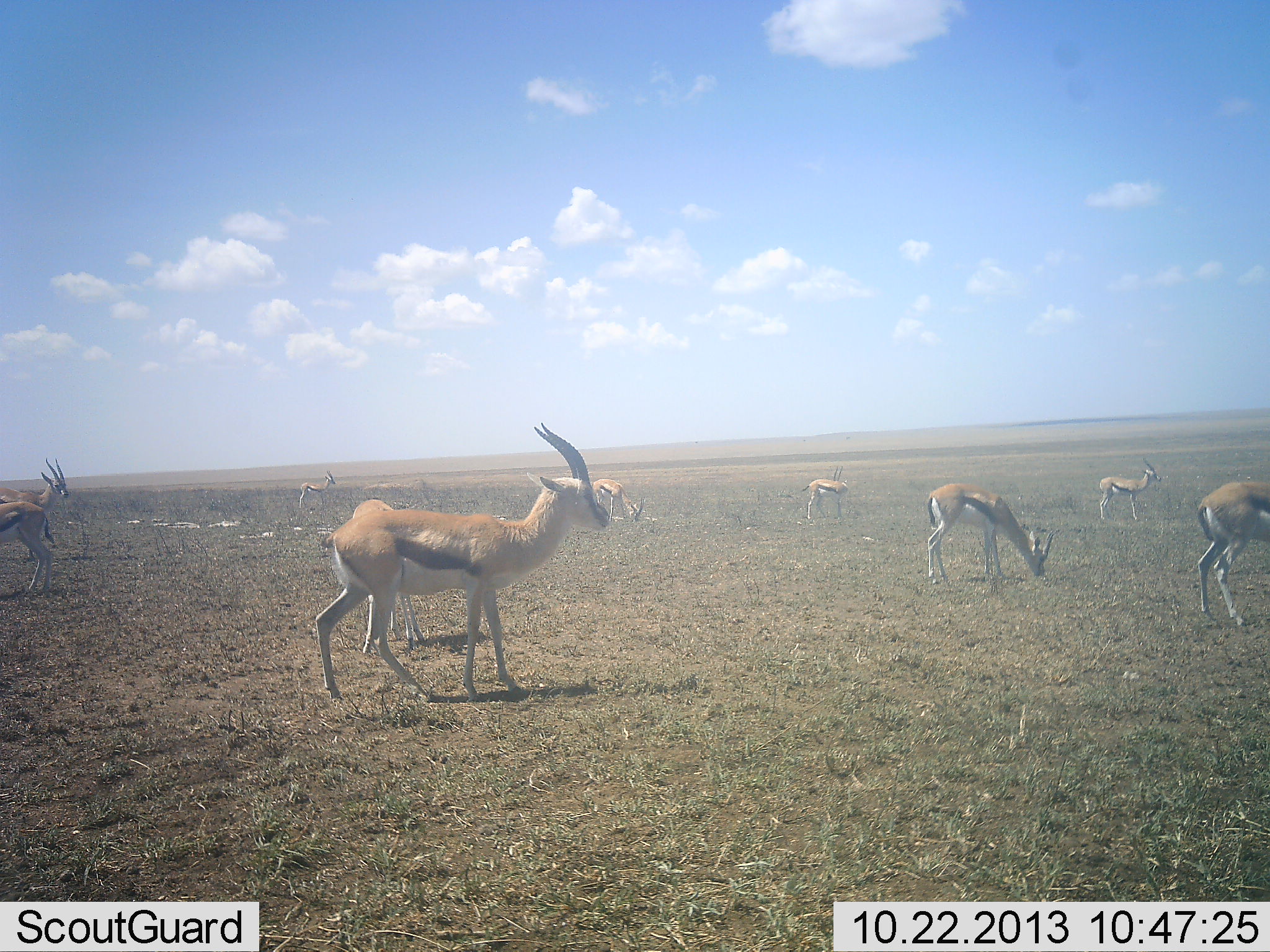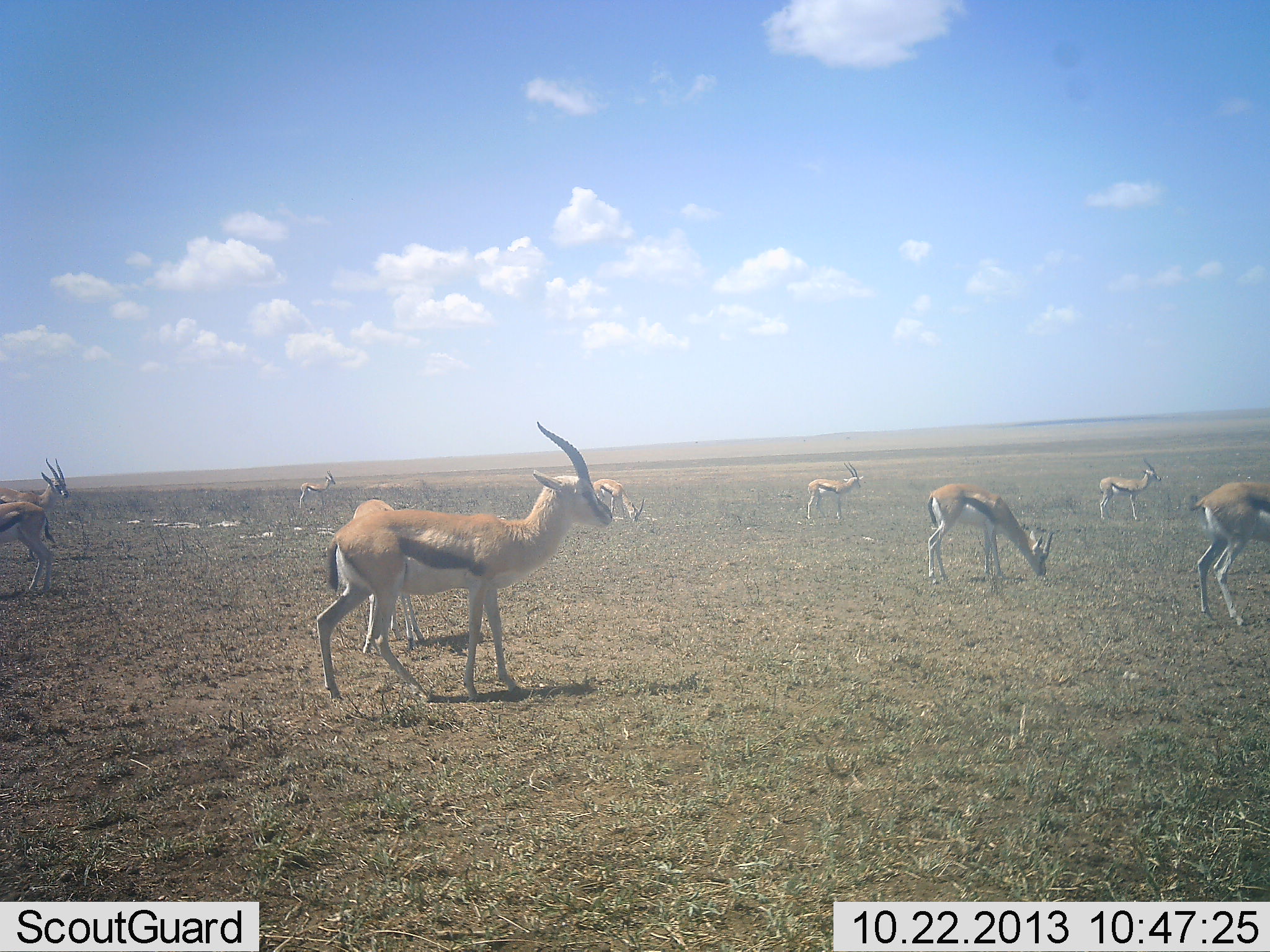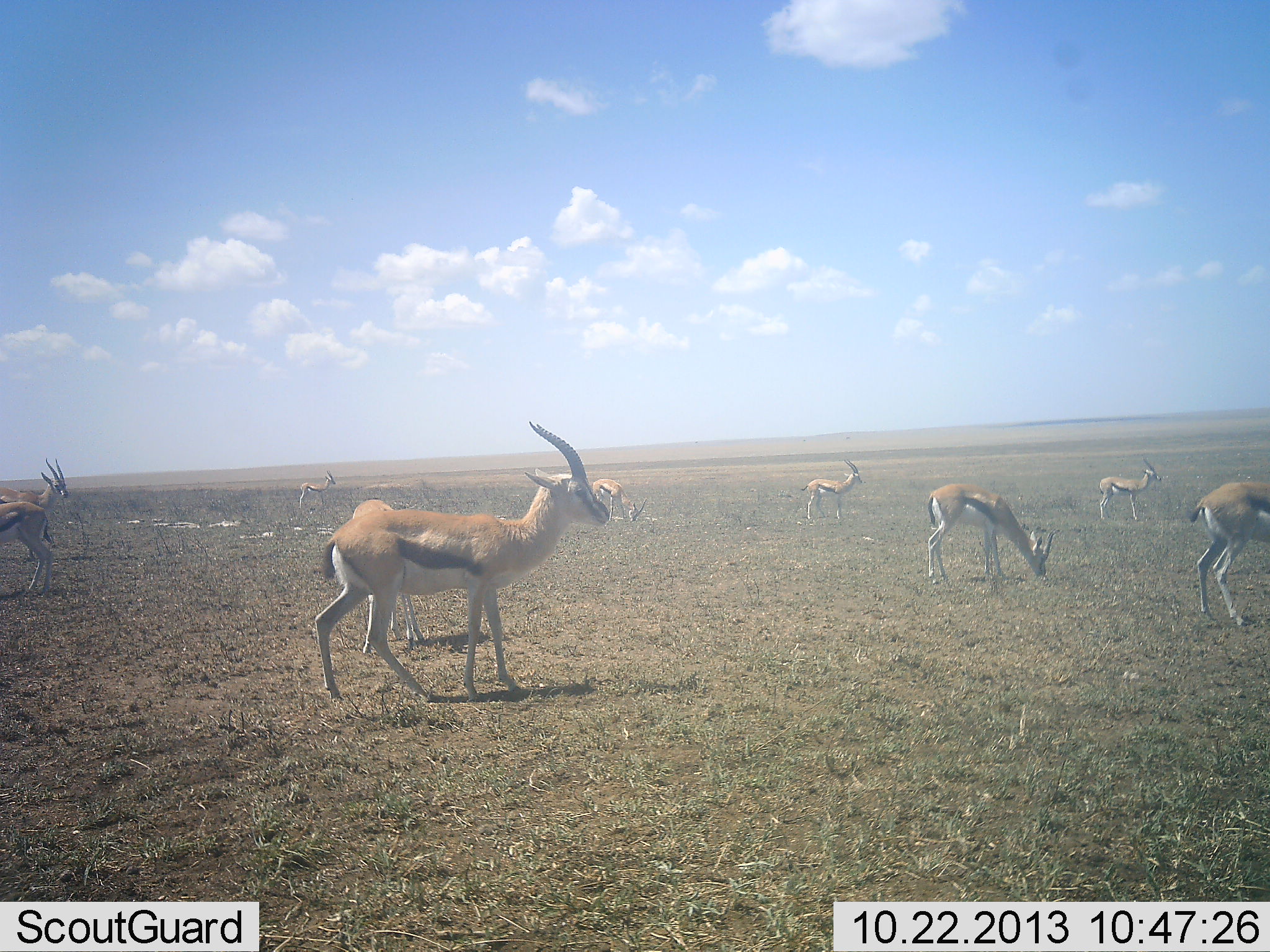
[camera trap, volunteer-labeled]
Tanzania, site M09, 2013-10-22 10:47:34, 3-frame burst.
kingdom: Animalia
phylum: Chordata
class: Mammalia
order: Artiodactyla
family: Bovidae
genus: Eudorcas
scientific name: Eudorcas thomsonii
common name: thomson's gazelle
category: gazellethomsons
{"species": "gazellethomsons (thomson's gazelle) (Eudorcas thomsonii)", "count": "10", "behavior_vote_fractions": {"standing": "80%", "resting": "20%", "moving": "0%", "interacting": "0%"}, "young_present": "10%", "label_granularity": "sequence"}